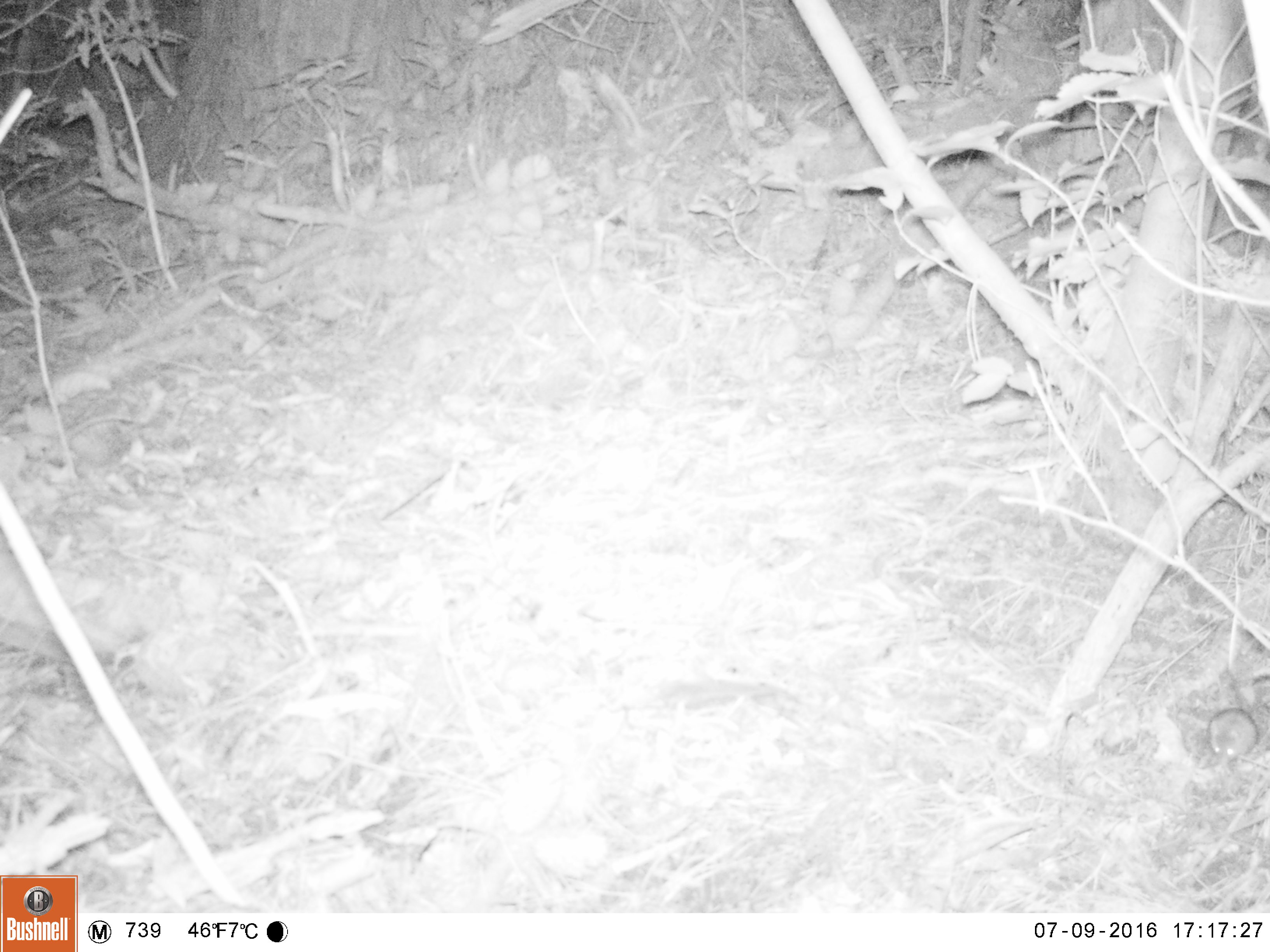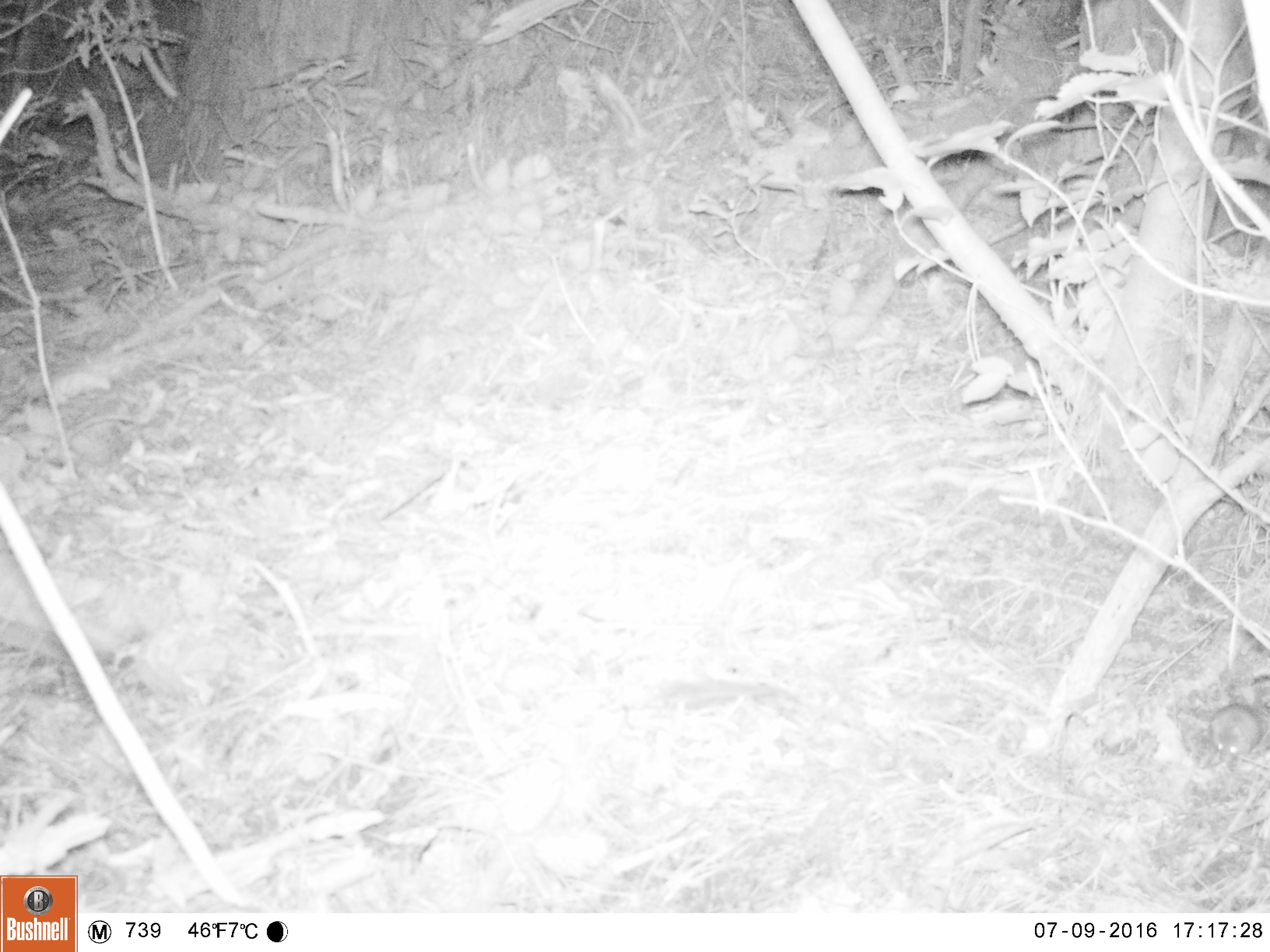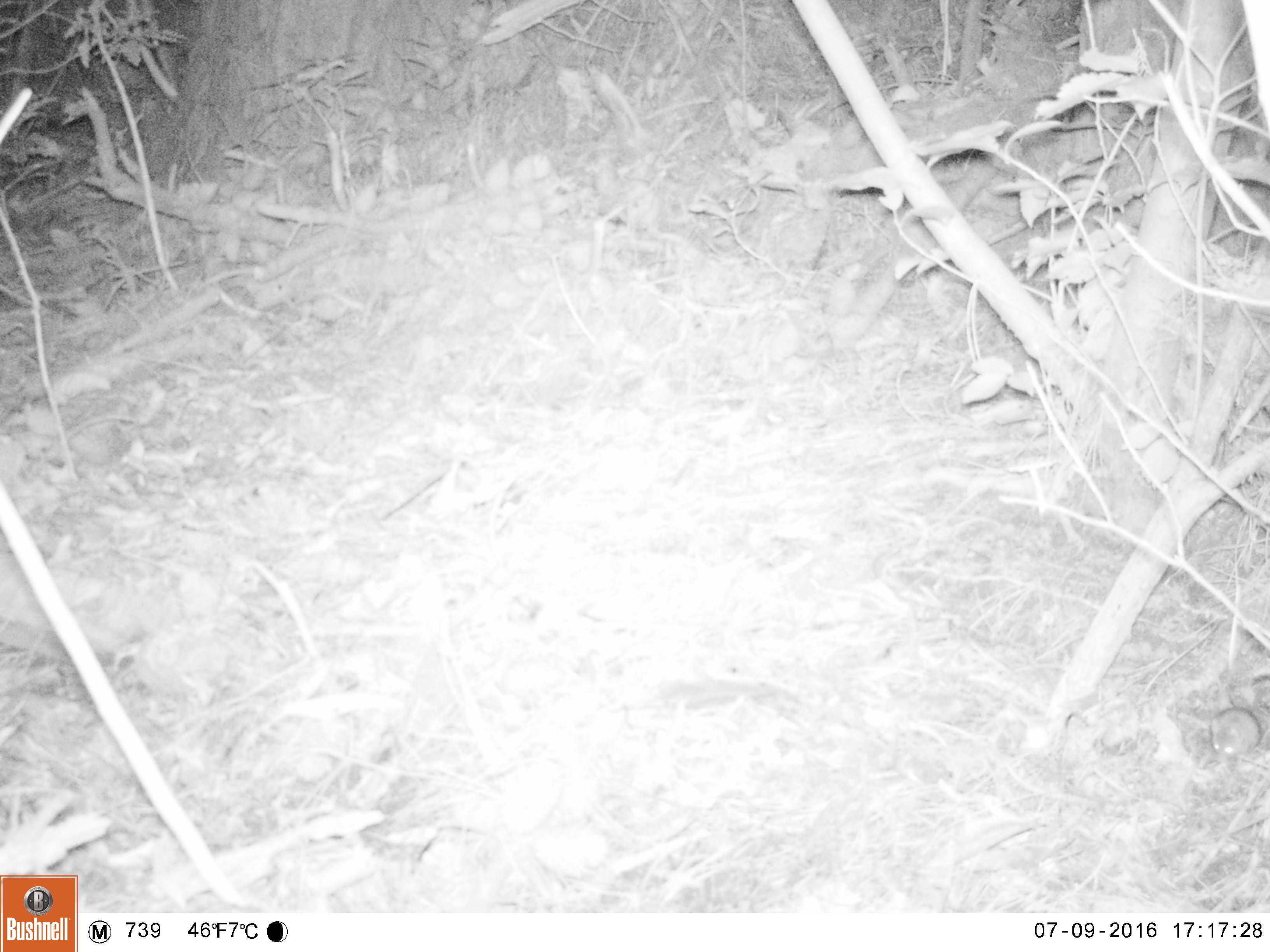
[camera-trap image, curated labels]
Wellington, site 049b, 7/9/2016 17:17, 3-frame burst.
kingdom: Animalia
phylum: Chordata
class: Mammalia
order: Rodentia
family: Muridae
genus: Mus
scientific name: Mus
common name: mouse